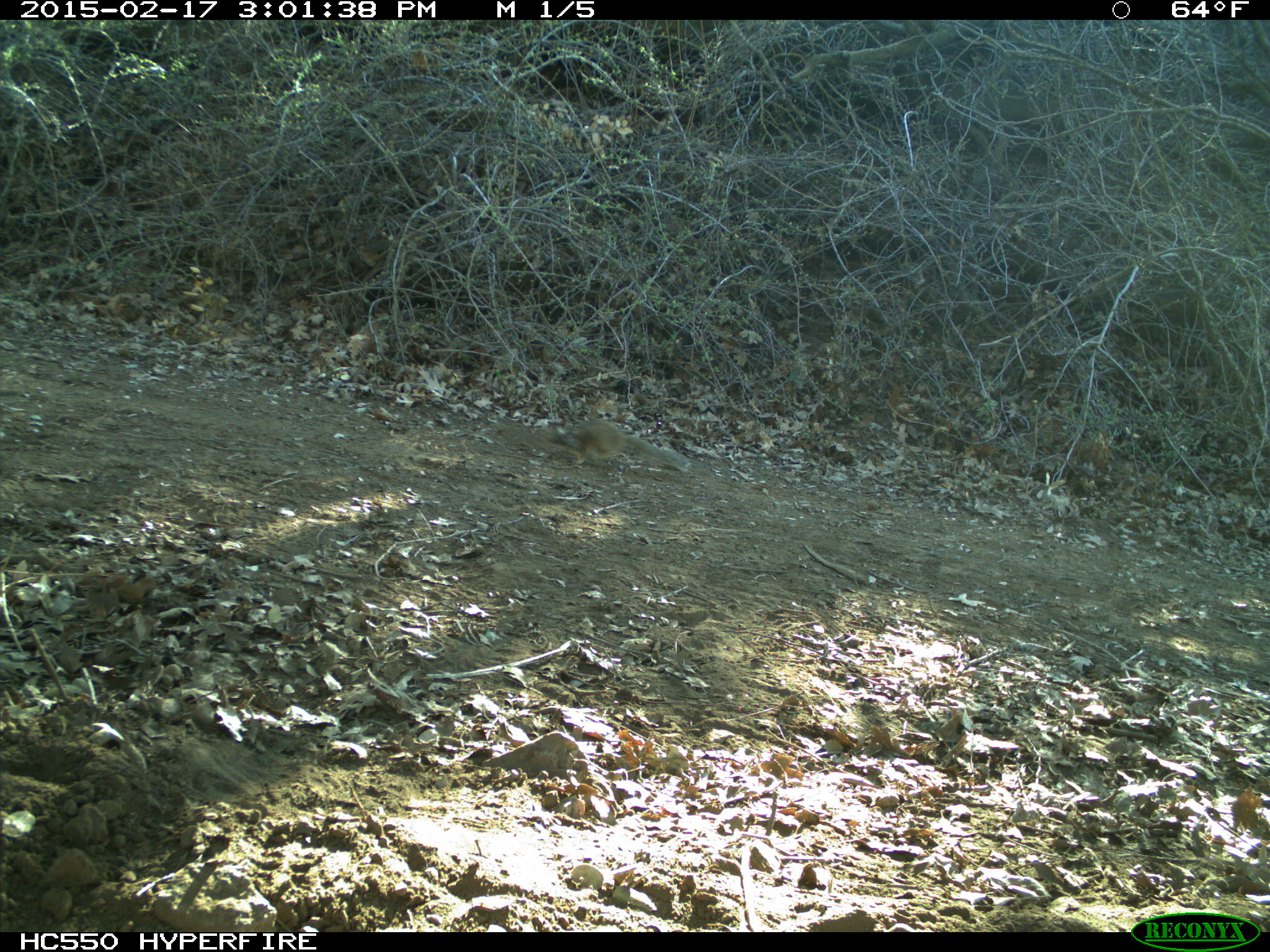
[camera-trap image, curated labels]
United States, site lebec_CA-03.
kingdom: Animalia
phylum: Chordata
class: Mammalia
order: Rodentia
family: Sciuridae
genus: Otospermophilus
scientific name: Otospermophilus beecheyi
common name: california ground squirrel